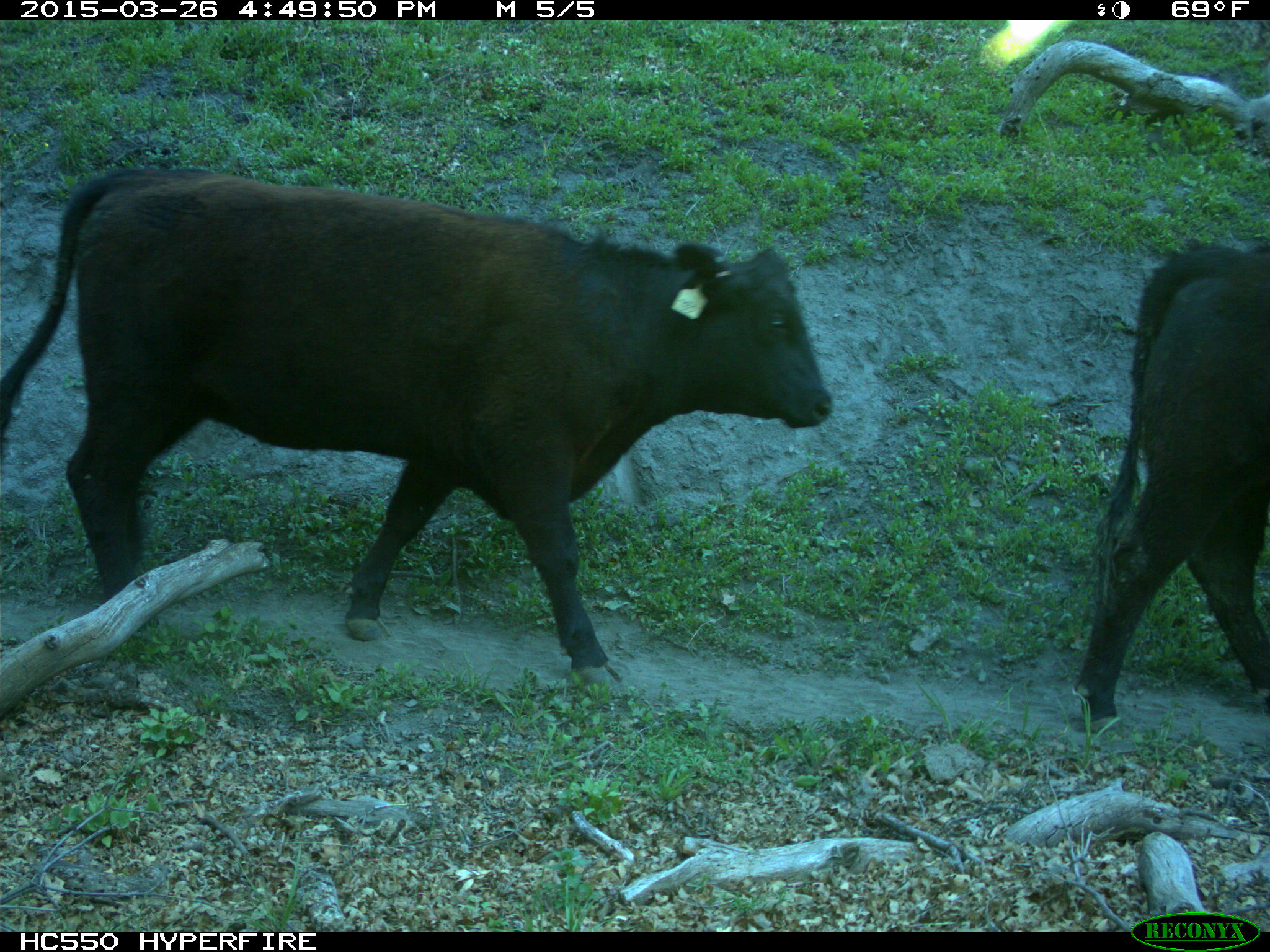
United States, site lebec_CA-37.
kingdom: Animalia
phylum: Chordata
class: Mammalia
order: Artiodactyla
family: Bovidae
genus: Bos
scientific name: Bos taurus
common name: domestic cow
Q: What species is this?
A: Bos taurus (domestic cow).